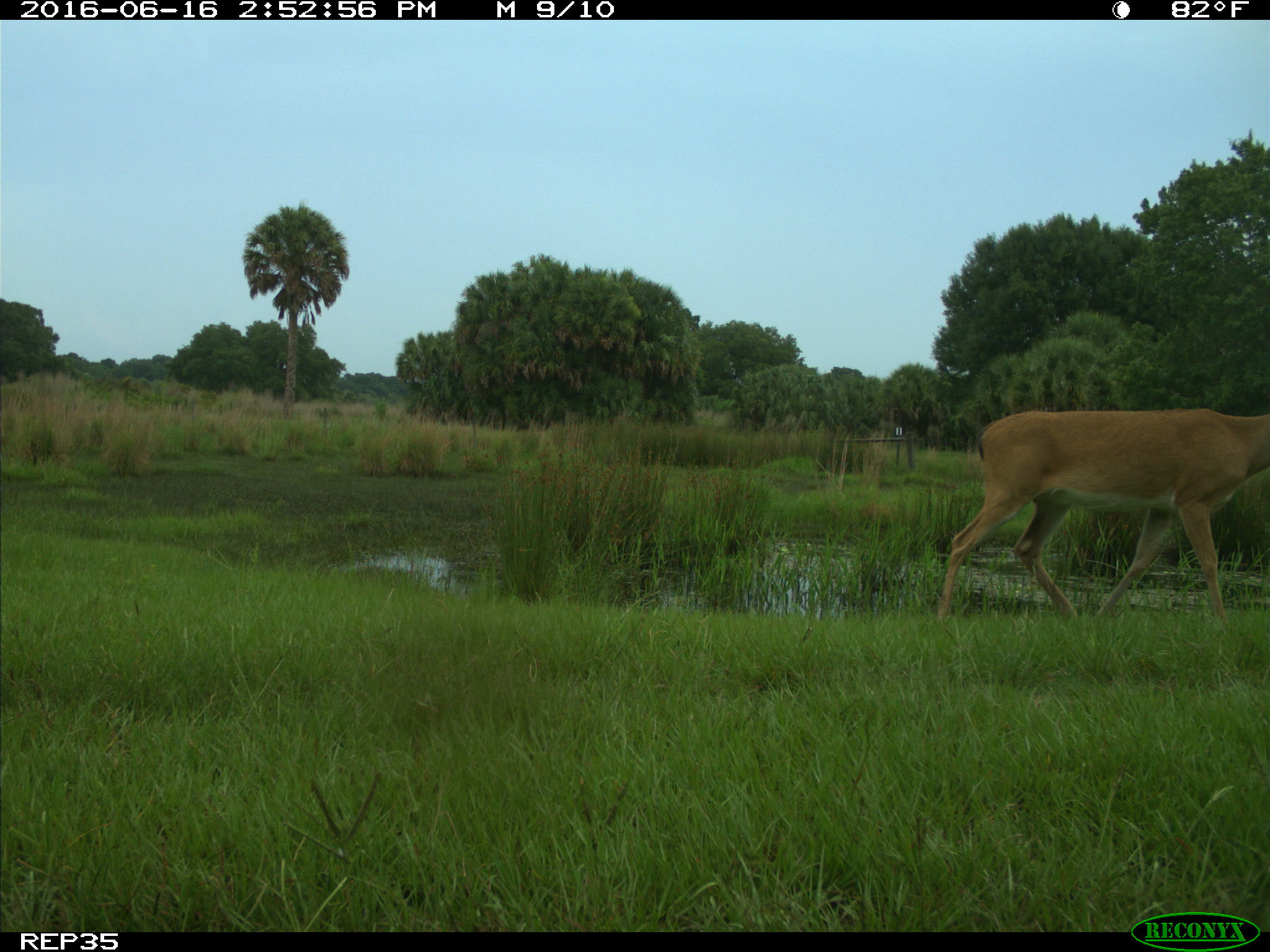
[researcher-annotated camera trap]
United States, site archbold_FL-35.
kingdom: Animalia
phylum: Chordata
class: Mammalia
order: Artiodactyla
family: Cervidae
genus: Odocoileus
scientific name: Odocoileus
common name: deer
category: unidentified deer